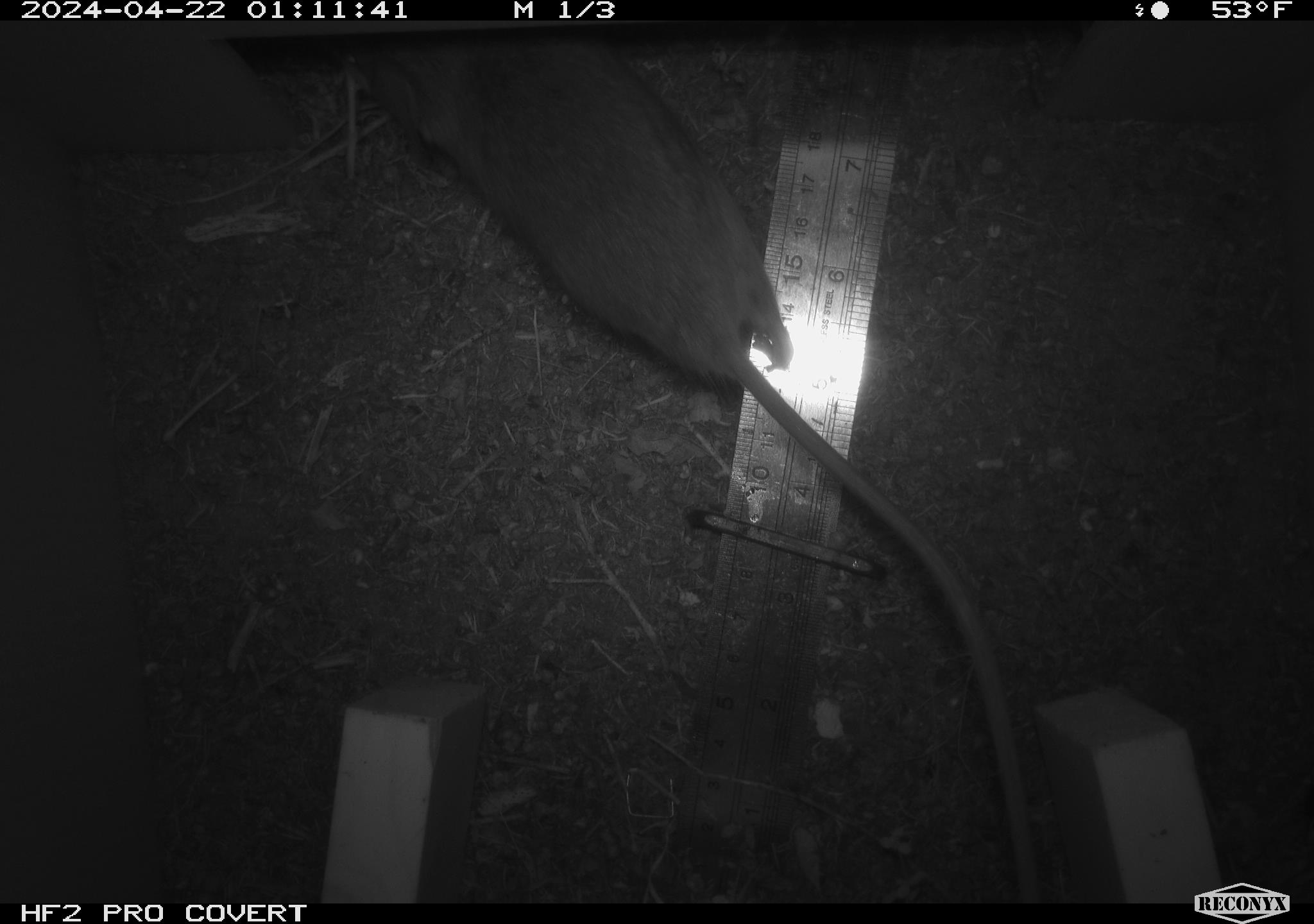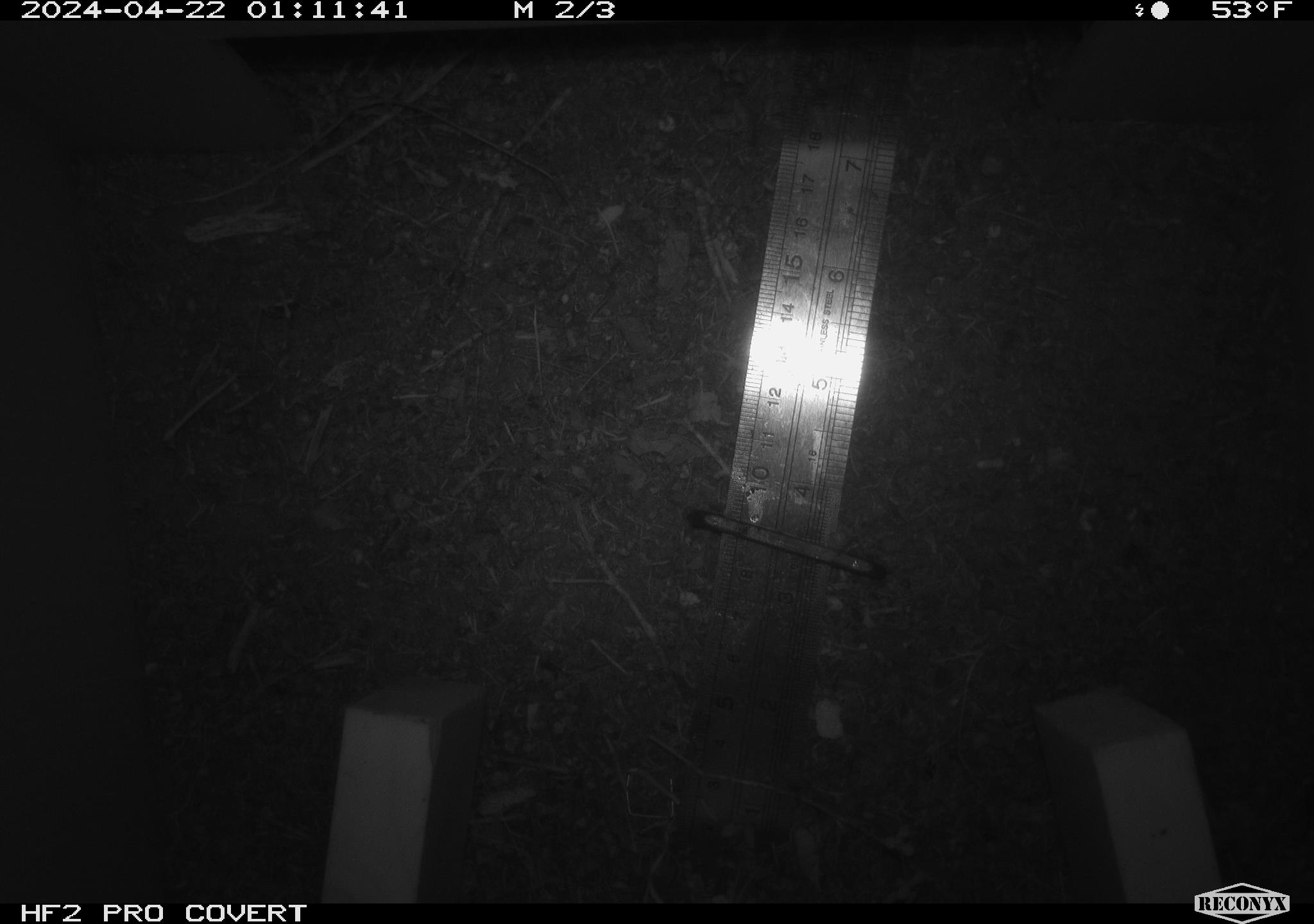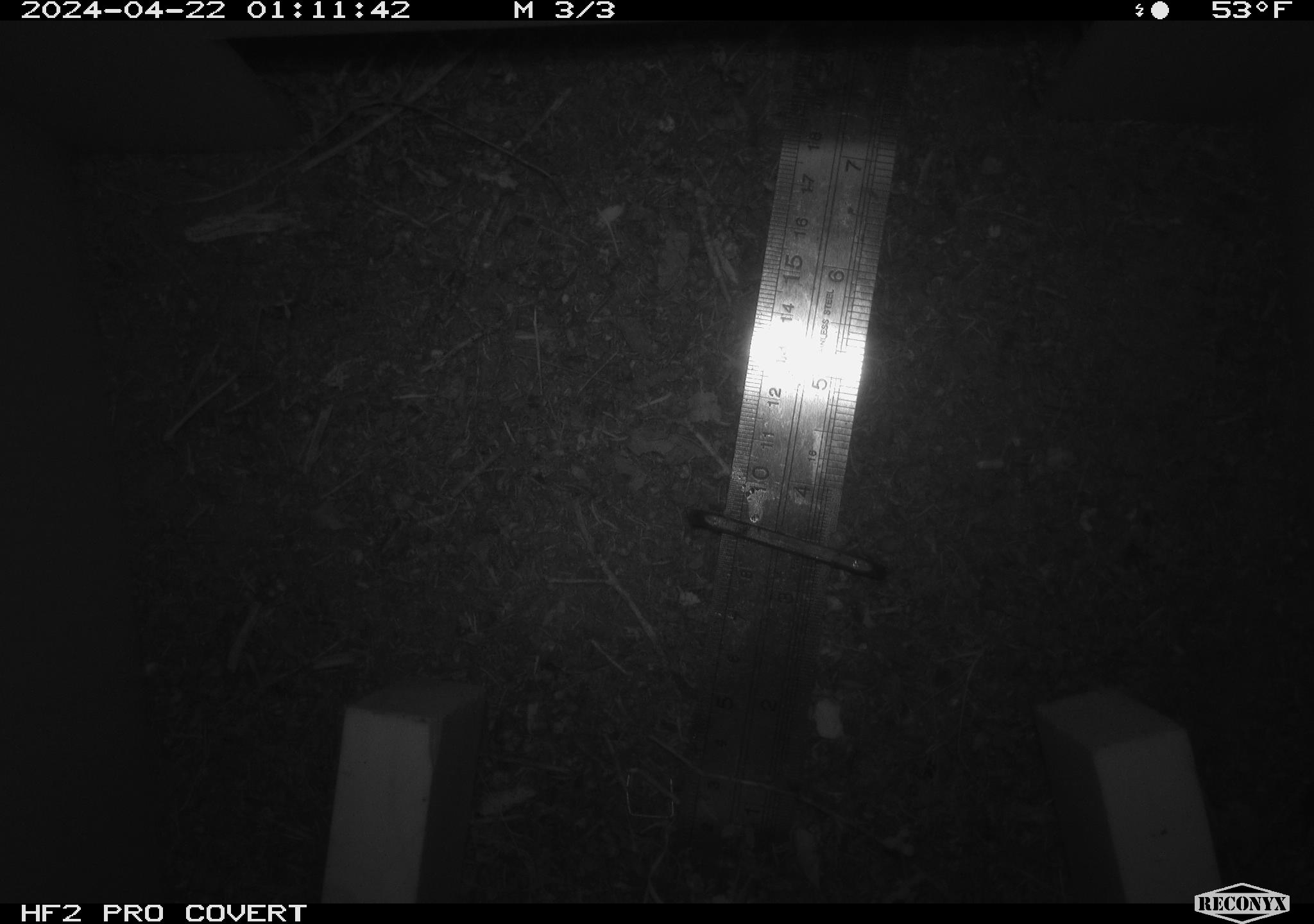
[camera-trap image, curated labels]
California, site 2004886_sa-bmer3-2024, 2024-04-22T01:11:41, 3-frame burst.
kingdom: Animalia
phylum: Chordata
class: Mammalia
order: Rodentia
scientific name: Rodentia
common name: mouse species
Mouse species (Rodentia).